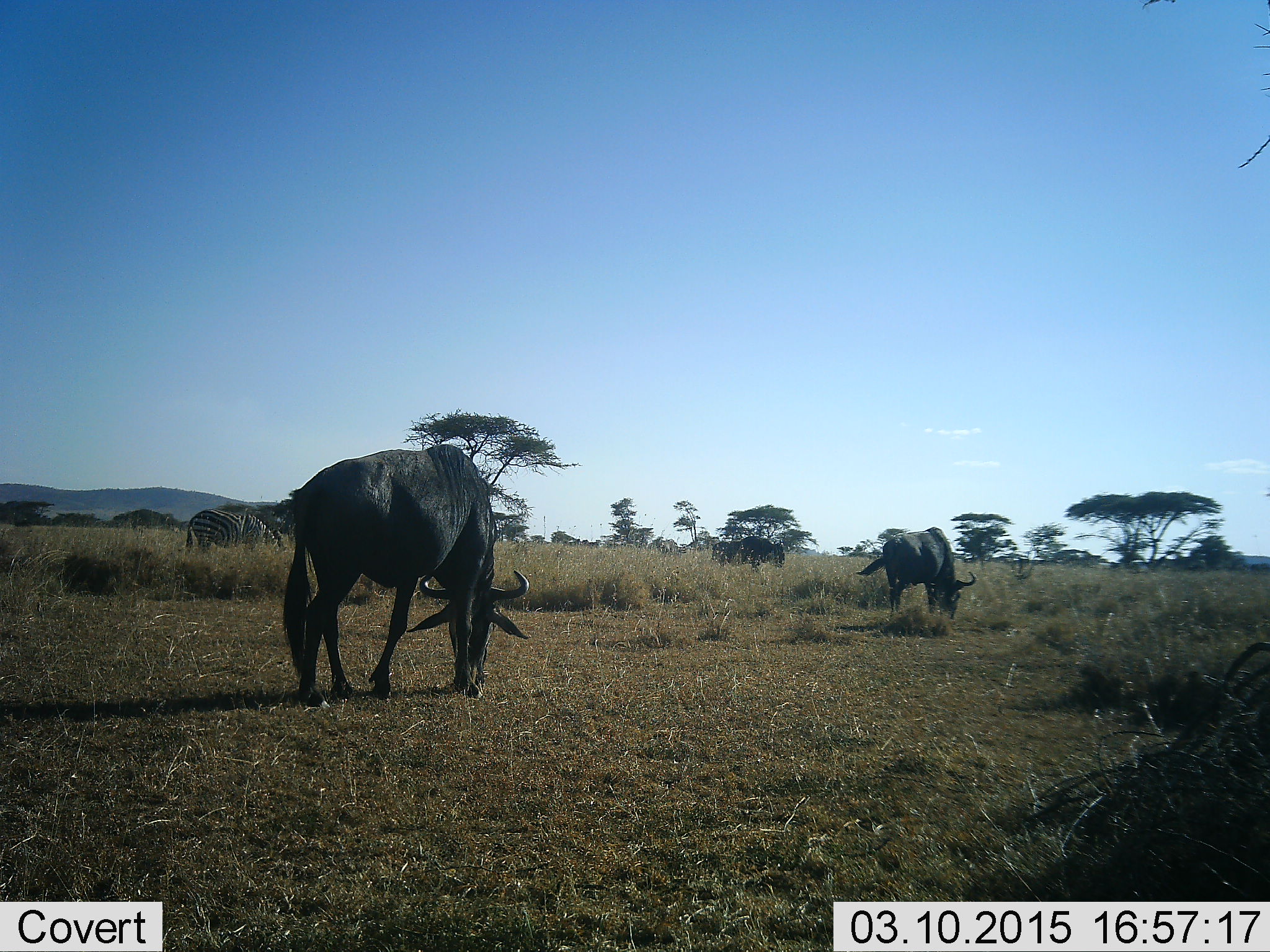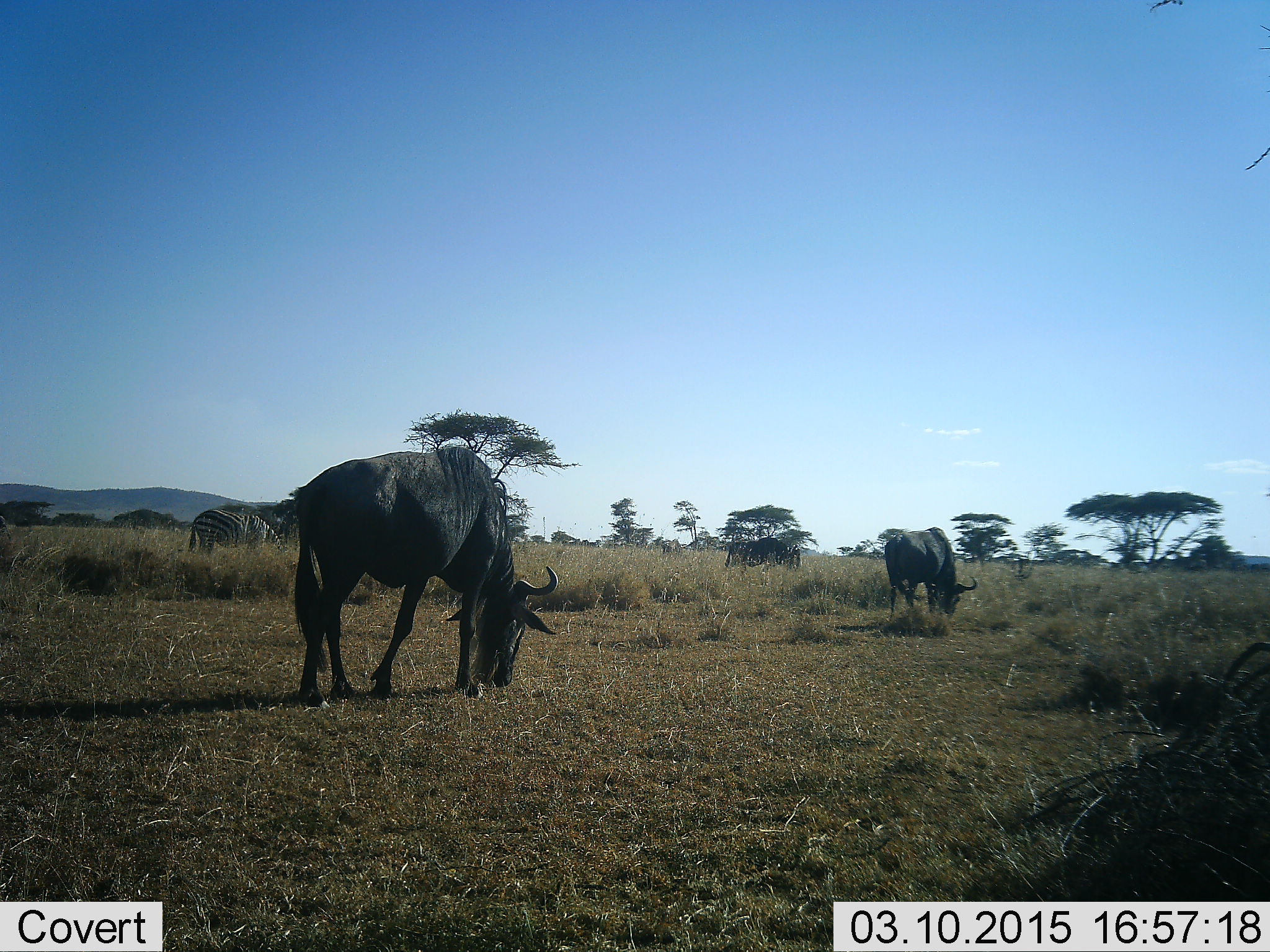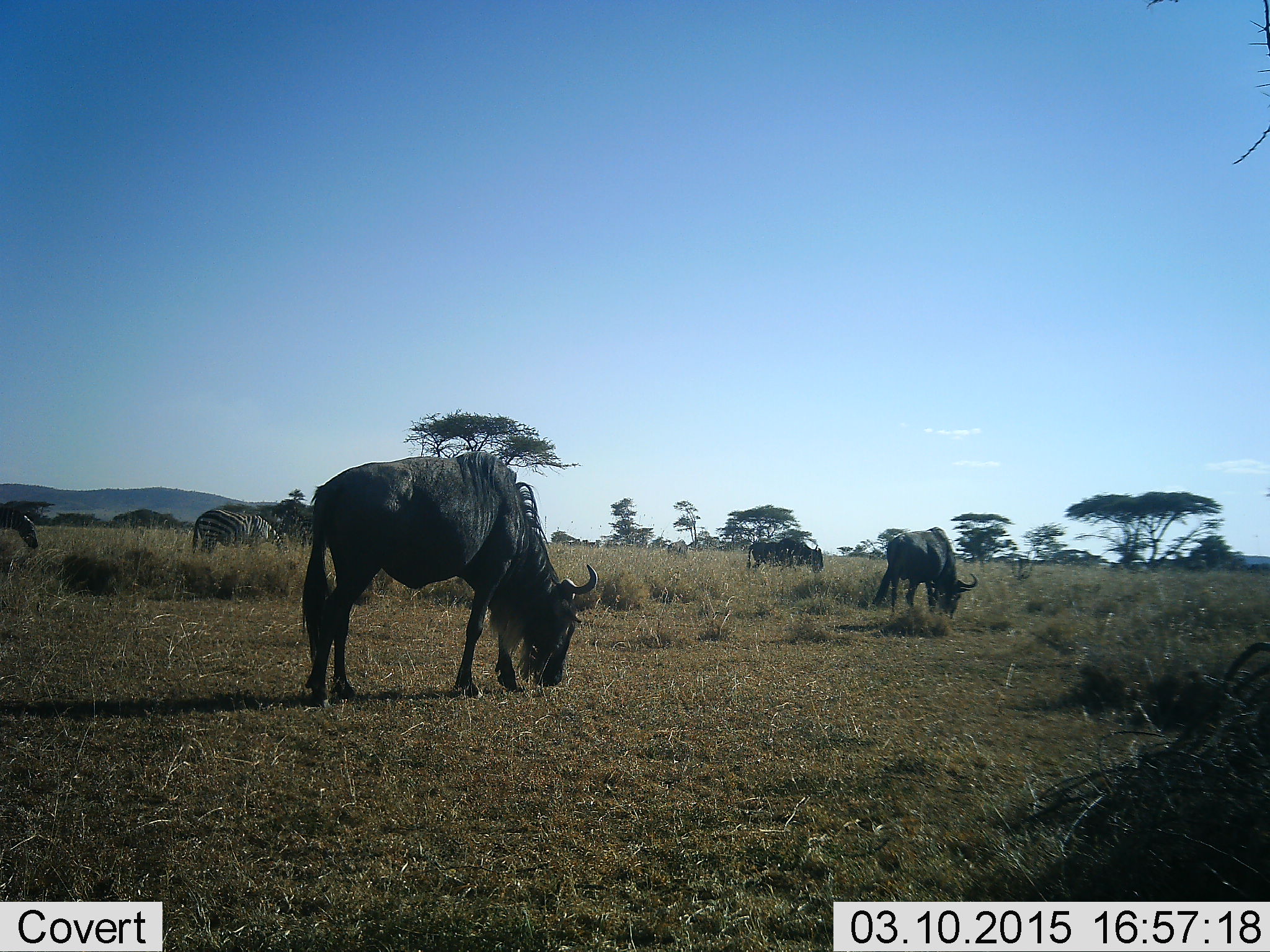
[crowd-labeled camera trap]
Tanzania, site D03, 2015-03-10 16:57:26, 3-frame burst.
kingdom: Animalia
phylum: Chordata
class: Mammalia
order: Artiodactyla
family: Bovidae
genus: Connochaetes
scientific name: Connochaetes taurinus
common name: blue wildebeest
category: wildebeest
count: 3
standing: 17%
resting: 0%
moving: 11%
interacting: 0%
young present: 0%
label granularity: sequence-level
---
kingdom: Animalia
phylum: Chordata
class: Mammalia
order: Perissodactyla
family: Equidae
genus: Equus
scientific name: Equus quagga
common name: plains zebra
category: zebra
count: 1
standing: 30%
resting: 0%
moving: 10%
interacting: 0%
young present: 0%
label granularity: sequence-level